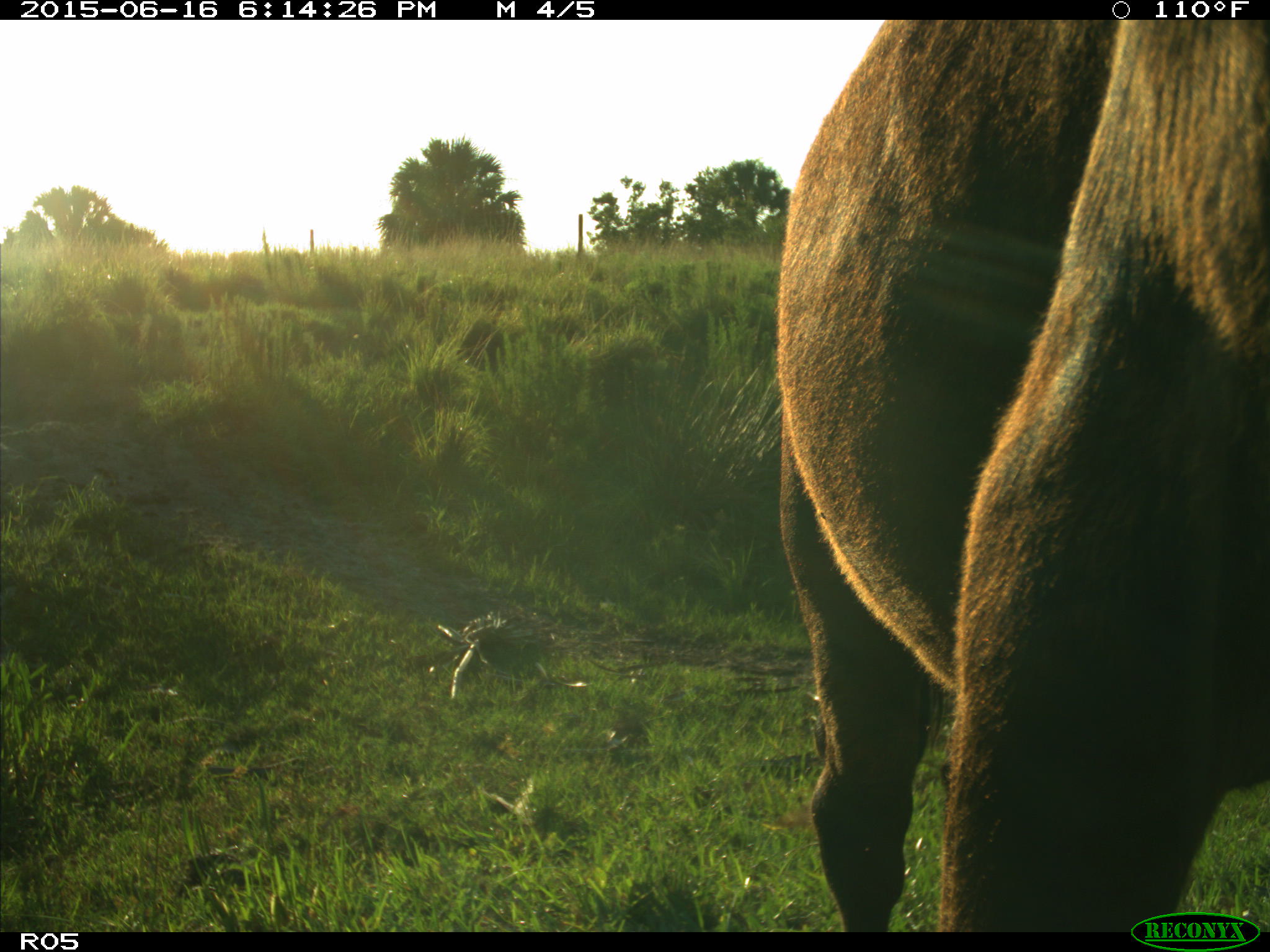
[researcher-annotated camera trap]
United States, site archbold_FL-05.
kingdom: Animalia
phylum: Chordata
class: Mammalia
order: Artiodactyla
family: Bovidae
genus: Bos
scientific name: Bos taurus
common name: domestic cow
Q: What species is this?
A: Bos taurus (domestic cow).